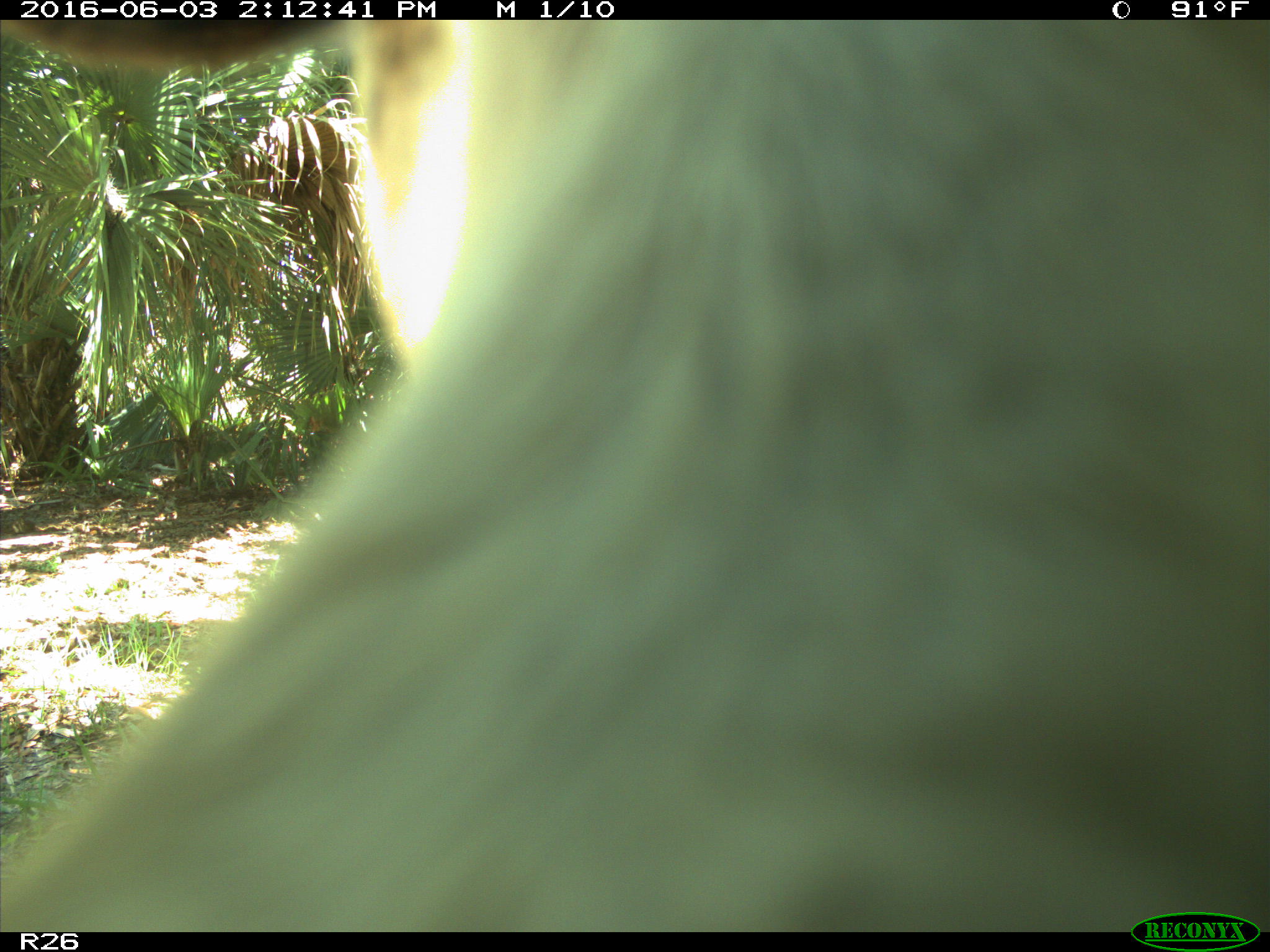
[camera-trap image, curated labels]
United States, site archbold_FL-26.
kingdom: Animalia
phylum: Chordata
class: Mammalia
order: Artiodactyla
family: Bovidae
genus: Bos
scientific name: Bos taurus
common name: domestic cow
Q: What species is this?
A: Bos taurus (domestic cow).